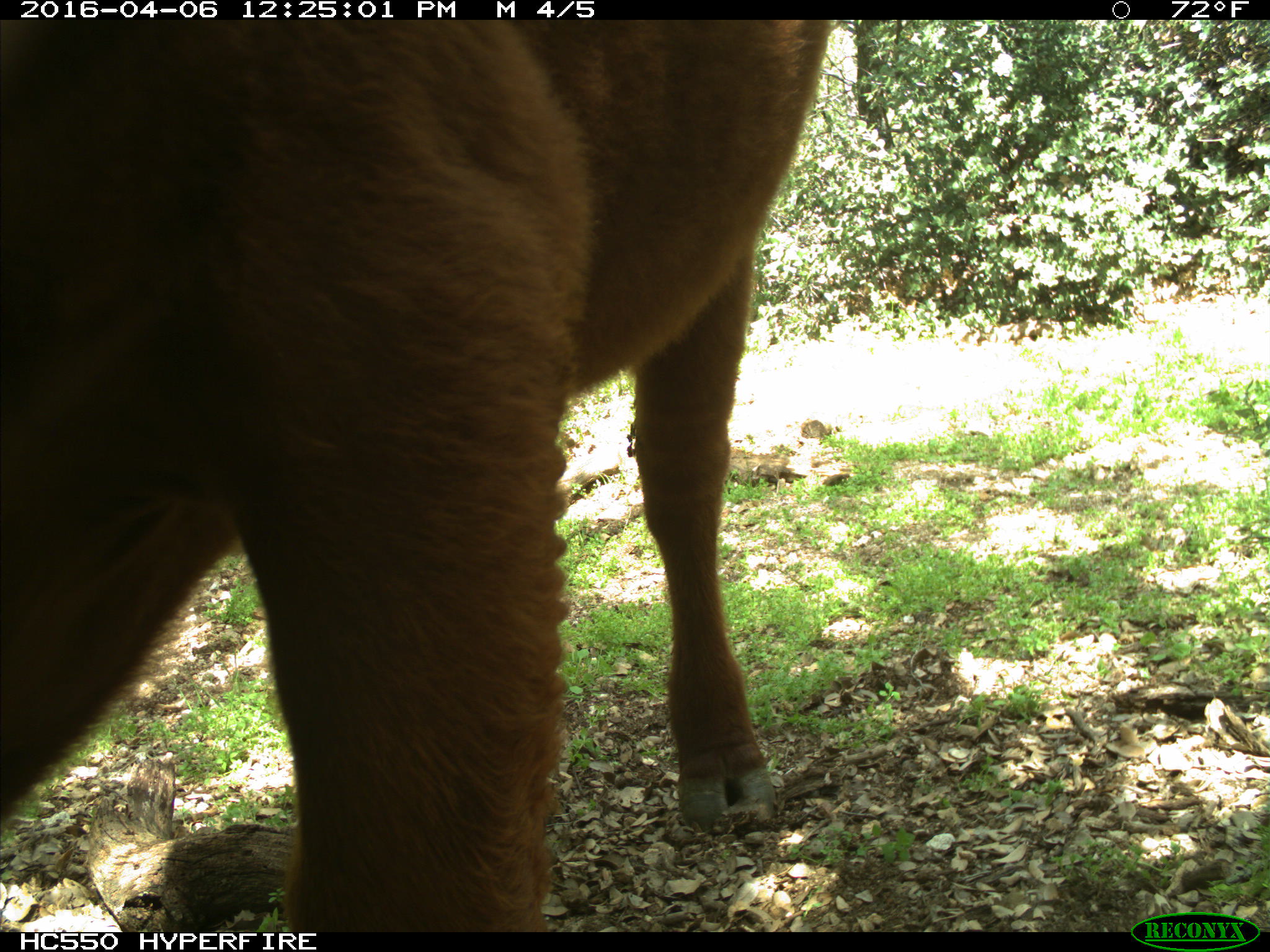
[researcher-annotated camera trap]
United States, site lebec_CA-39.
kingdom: Animalia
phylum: Chordata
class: Mammalia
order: Artiodactyla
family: Bovidae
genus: Bos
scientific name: Bos taurus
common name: domestic cow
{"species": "Bos taurus (domestic cow)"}